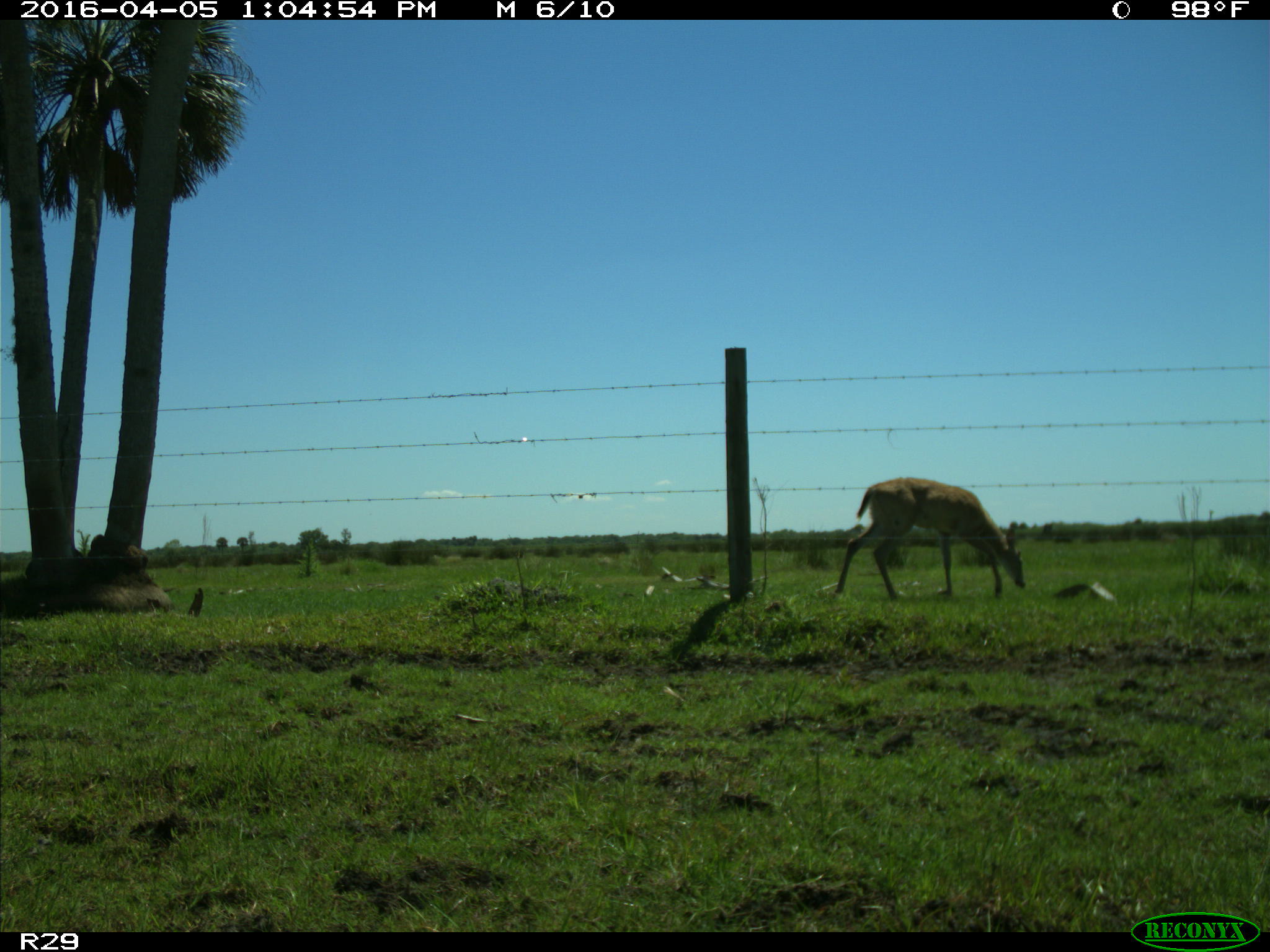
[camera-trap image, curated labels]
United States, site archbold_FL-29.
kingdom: Animalia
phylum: Chordata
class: Mammalia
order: Artiodactyla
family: Cervidae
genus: Odocoileus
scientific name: Odocoileus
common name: deer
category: unidentified deer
Unidentified deer (deer) (Odocoileus).